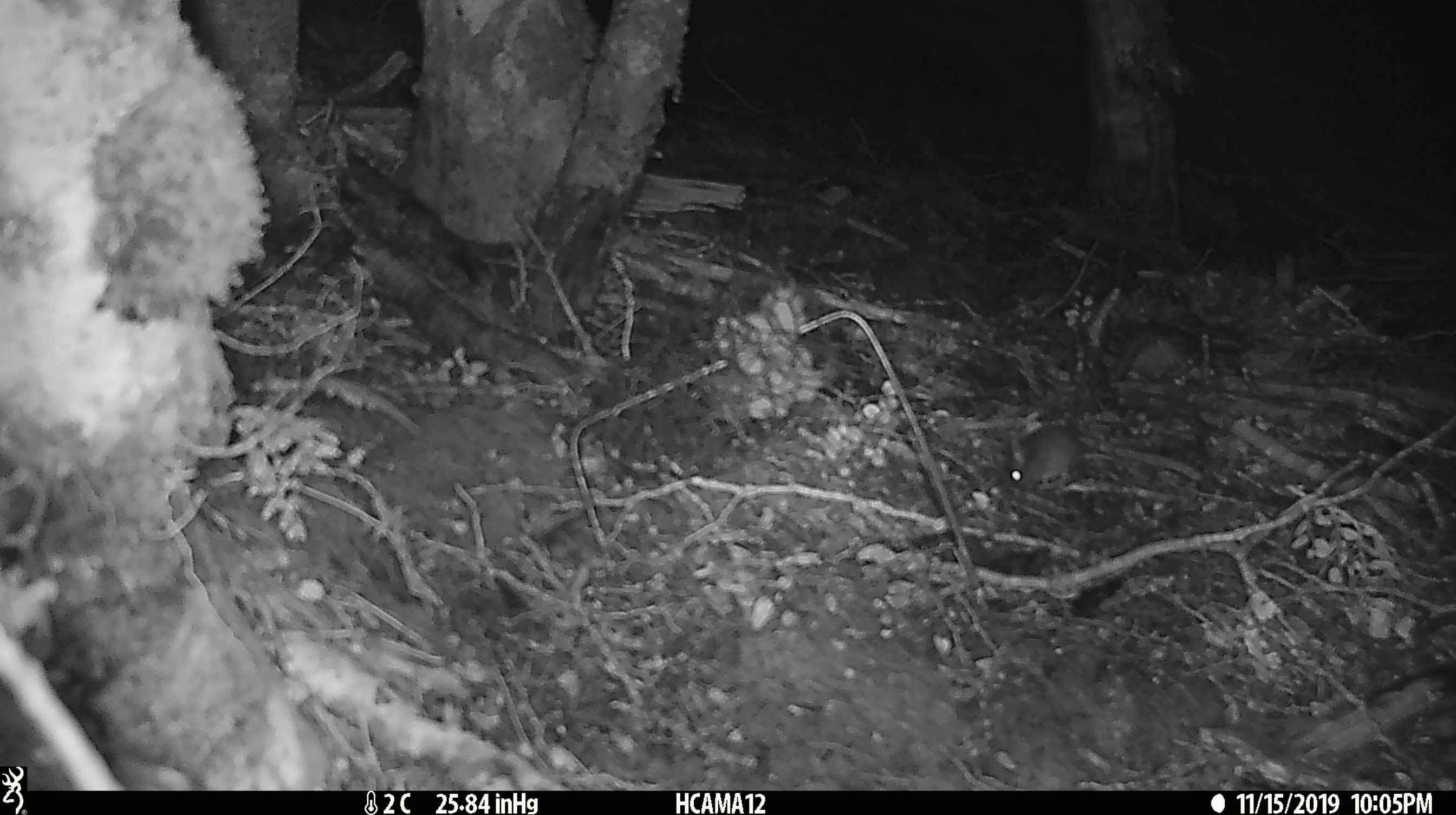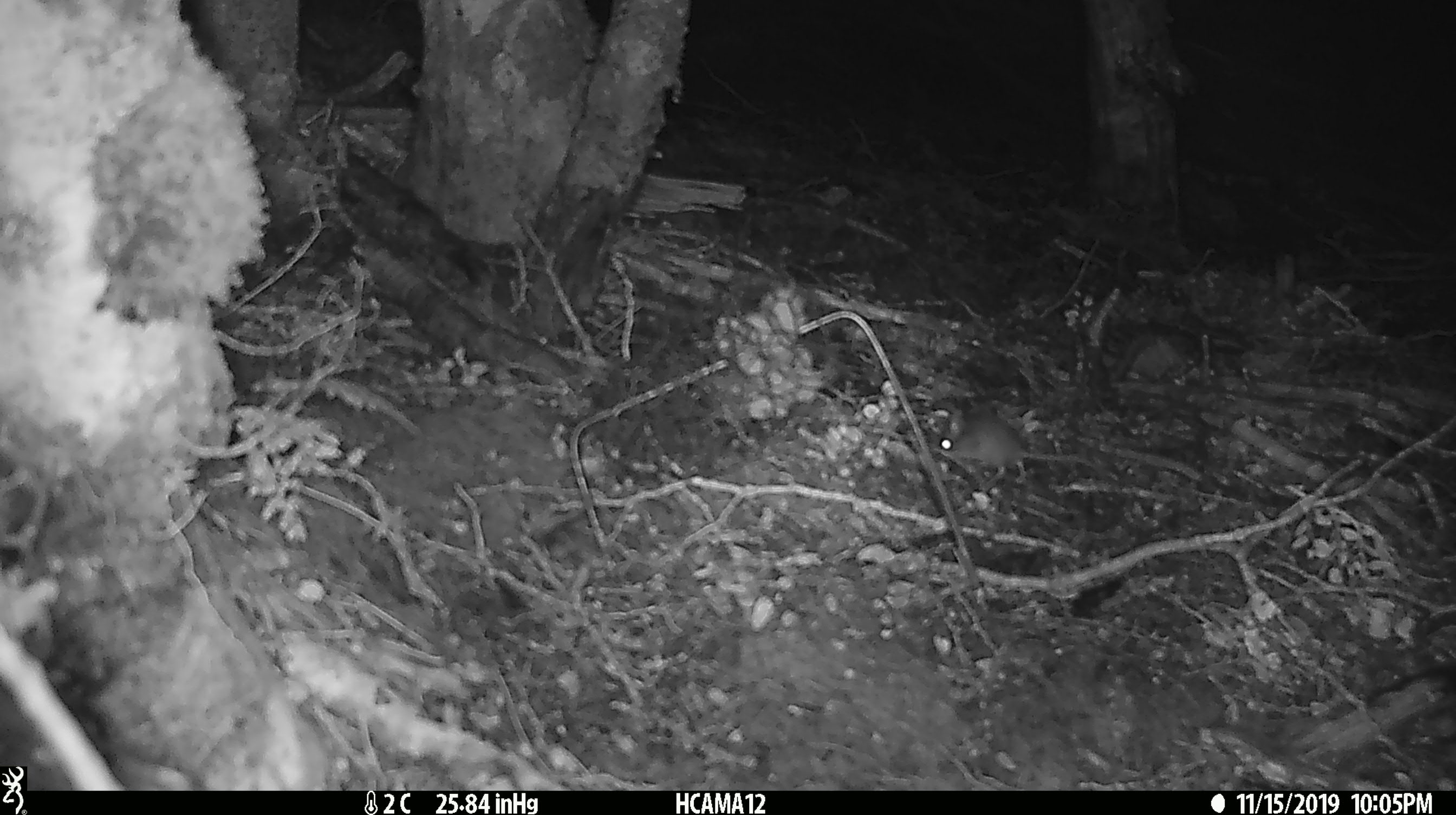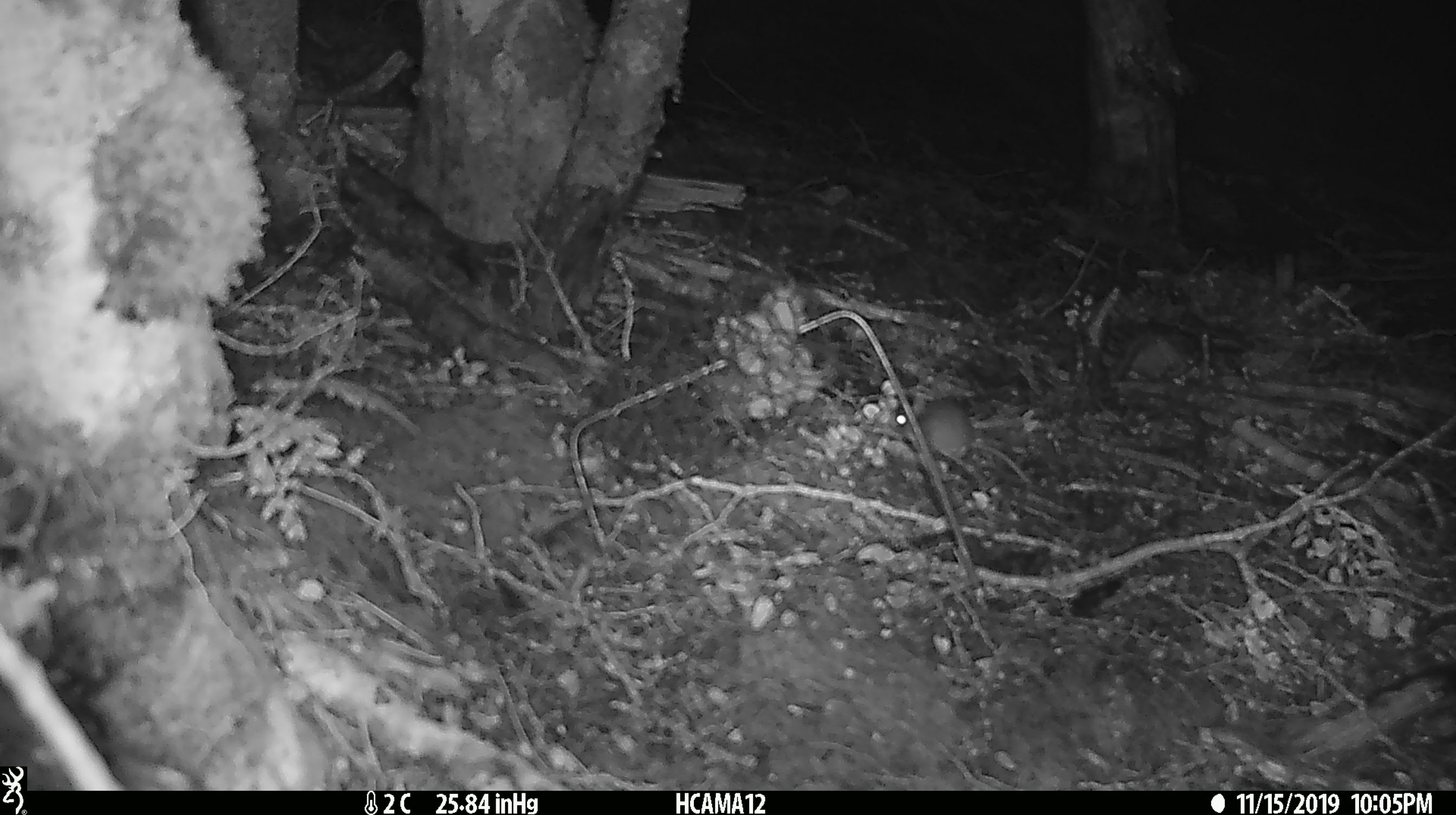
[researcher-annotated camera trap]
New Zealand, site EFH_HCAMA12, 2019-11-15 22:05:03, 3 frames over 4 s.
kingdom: Animalia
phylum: Chordata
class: Mammalia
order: Rodentia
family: Muridae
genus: Mus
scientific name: Mus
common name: mouse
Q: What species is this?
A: Mouse (Mus).